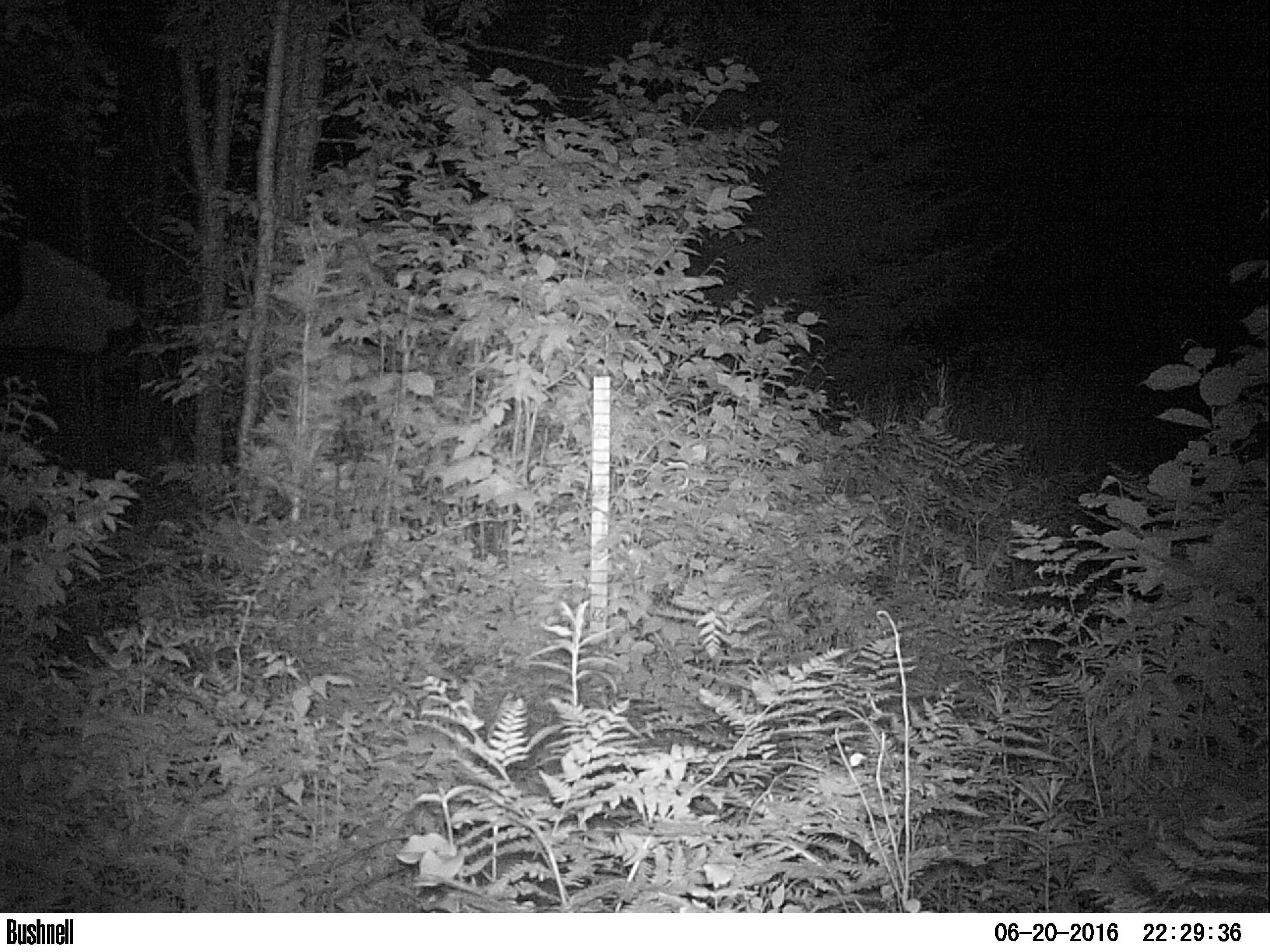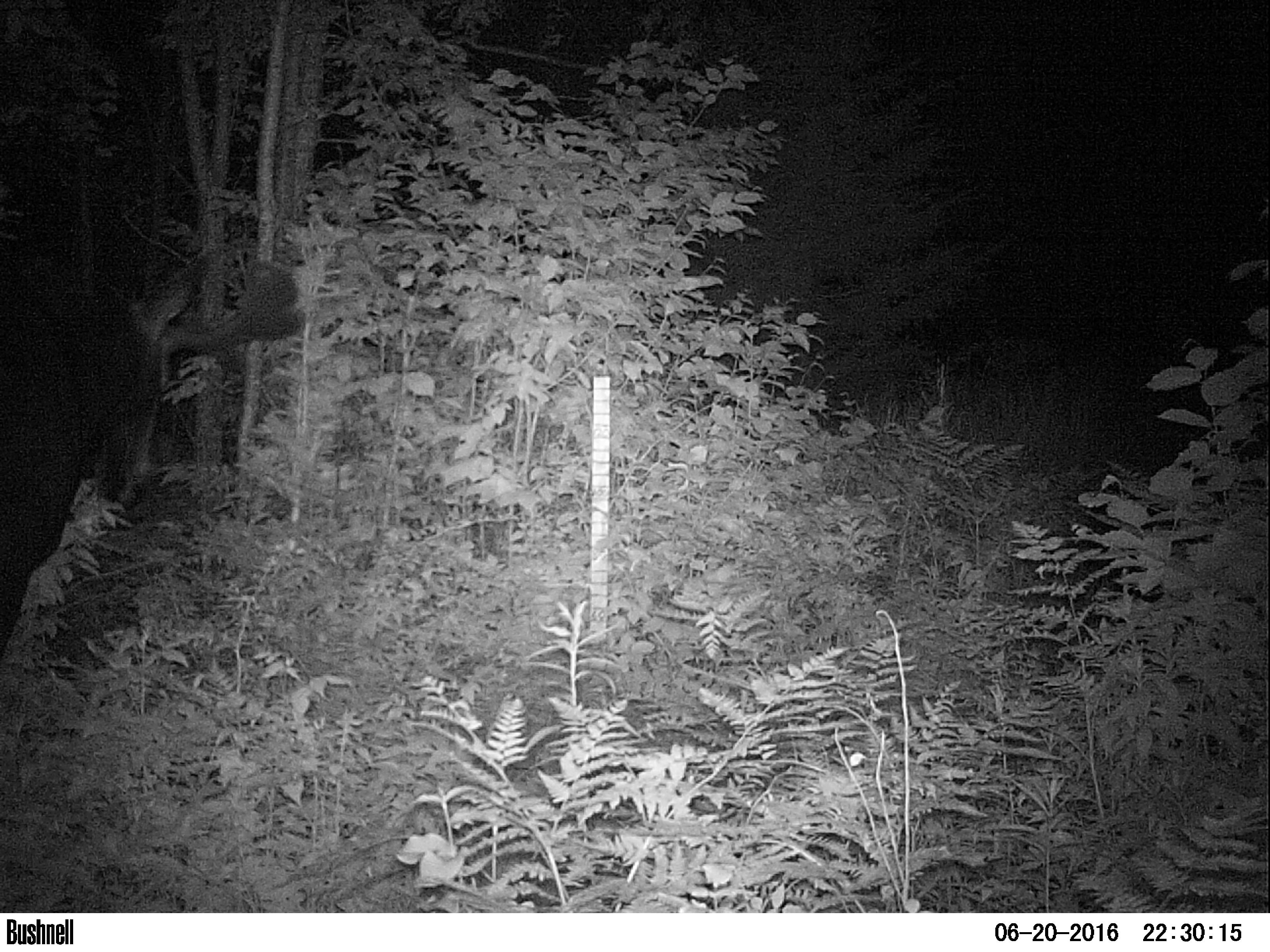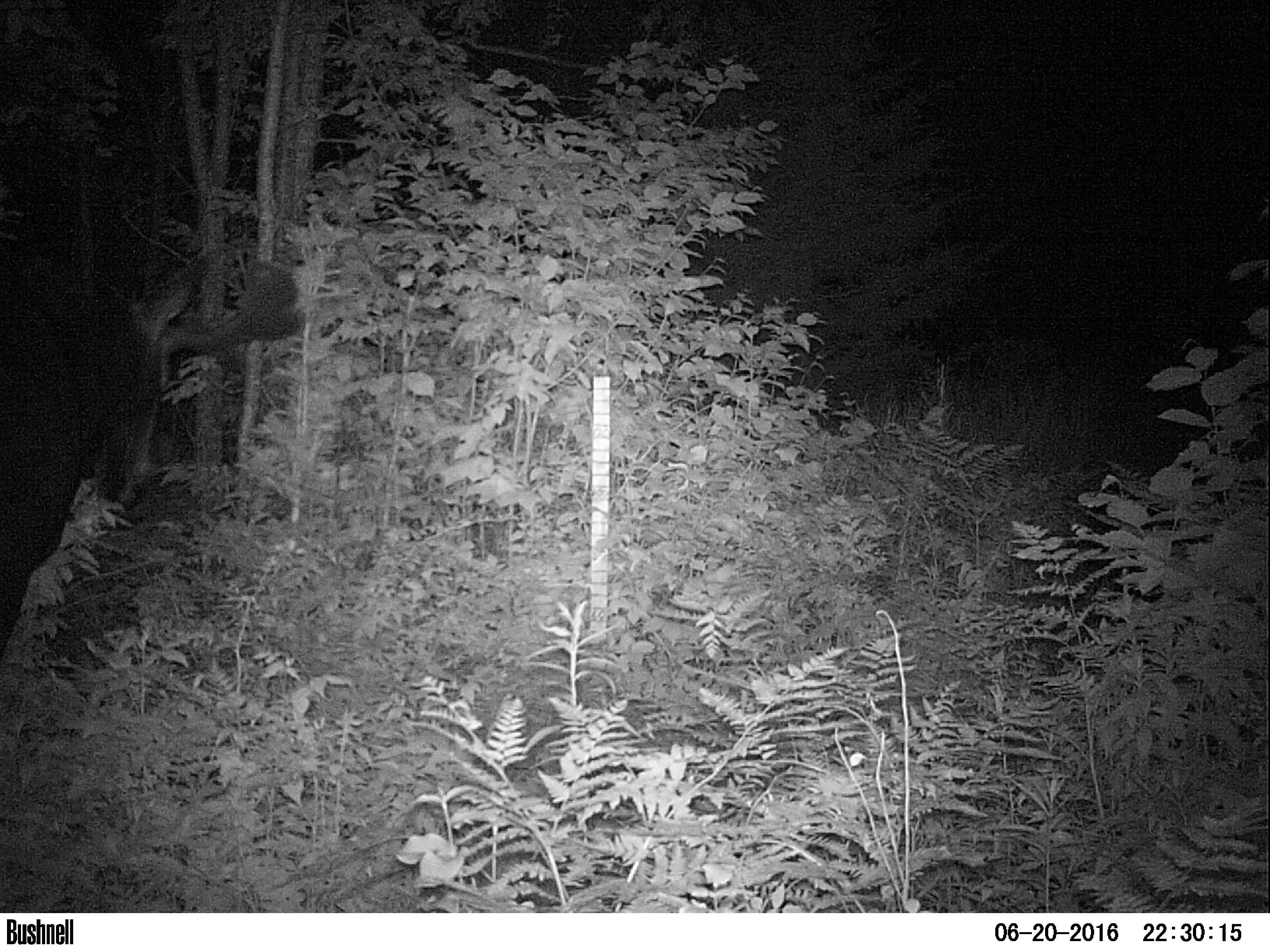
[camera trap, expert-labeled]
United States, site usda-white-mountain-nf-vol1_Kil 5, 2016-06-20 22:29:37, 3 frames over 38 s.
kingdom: Animalia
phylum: Chordata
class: Mammalia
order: Artiodactyla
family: Cervidae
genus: Alces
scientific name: Alces alces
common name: moose